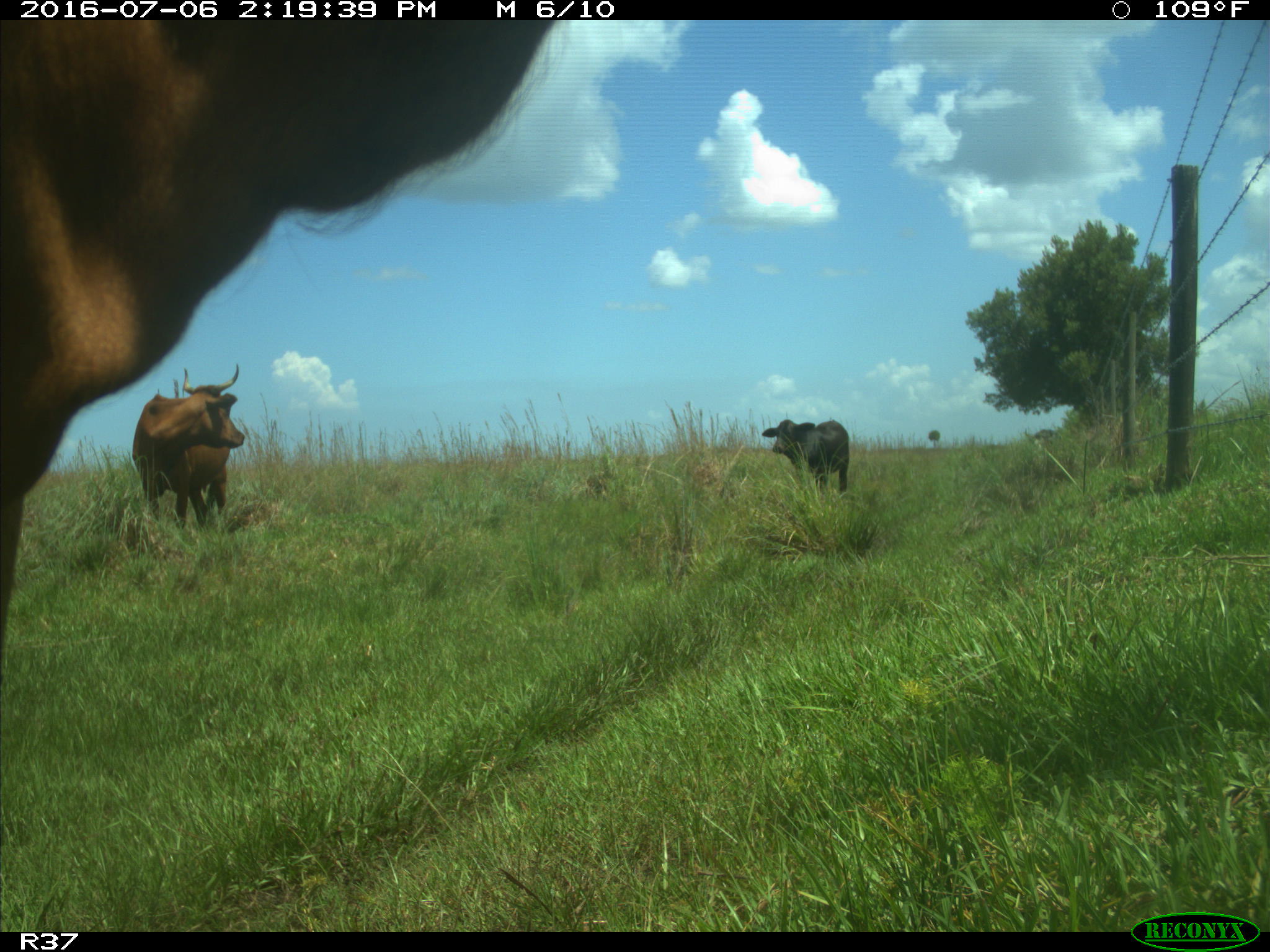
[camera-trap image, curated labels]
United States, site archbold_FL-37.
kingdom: Animalia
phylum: Chordata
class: Mammalia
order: Artiodactyla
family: Bovidae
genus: Bos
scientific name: Bos taurus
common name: domestic cow